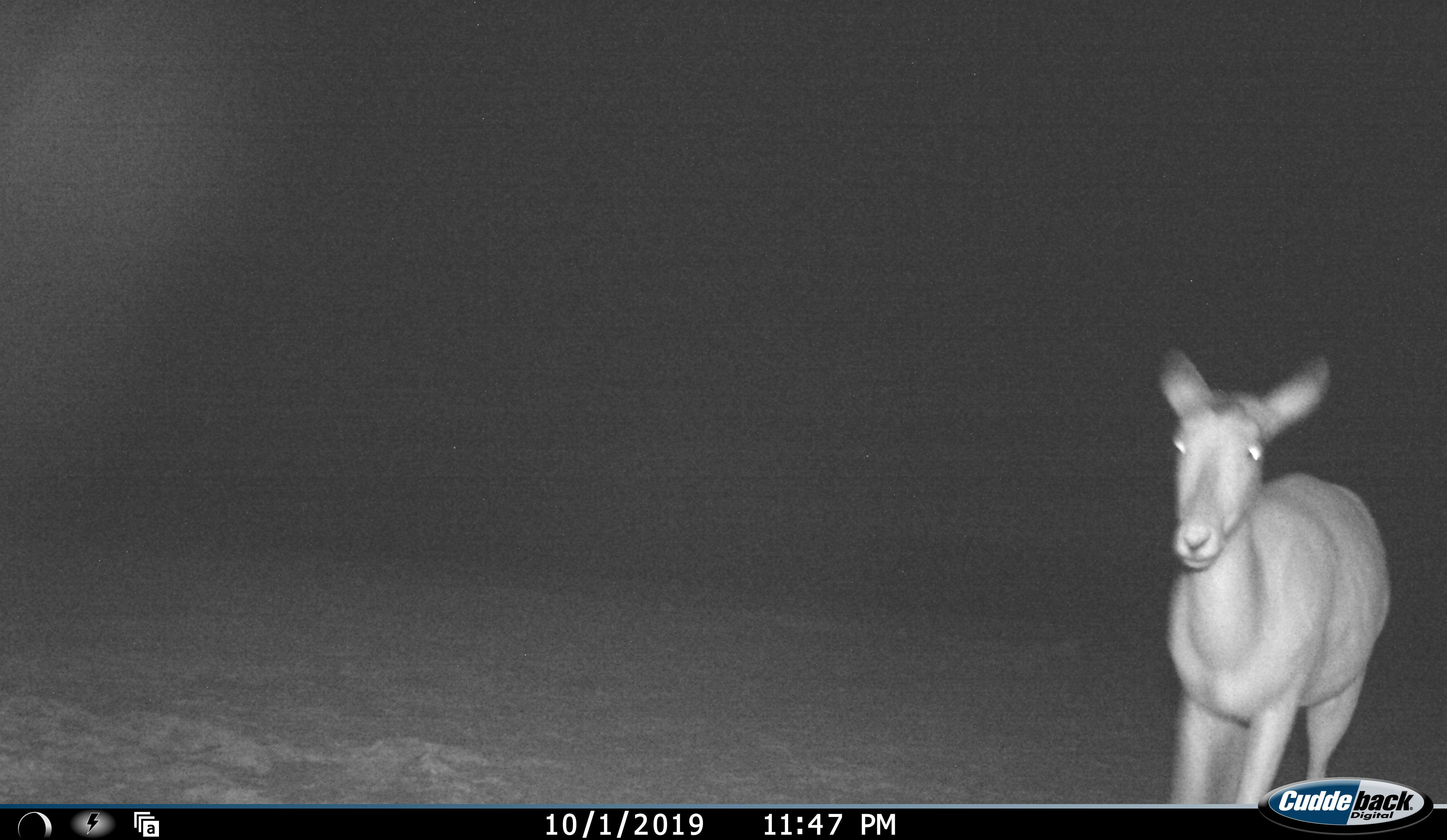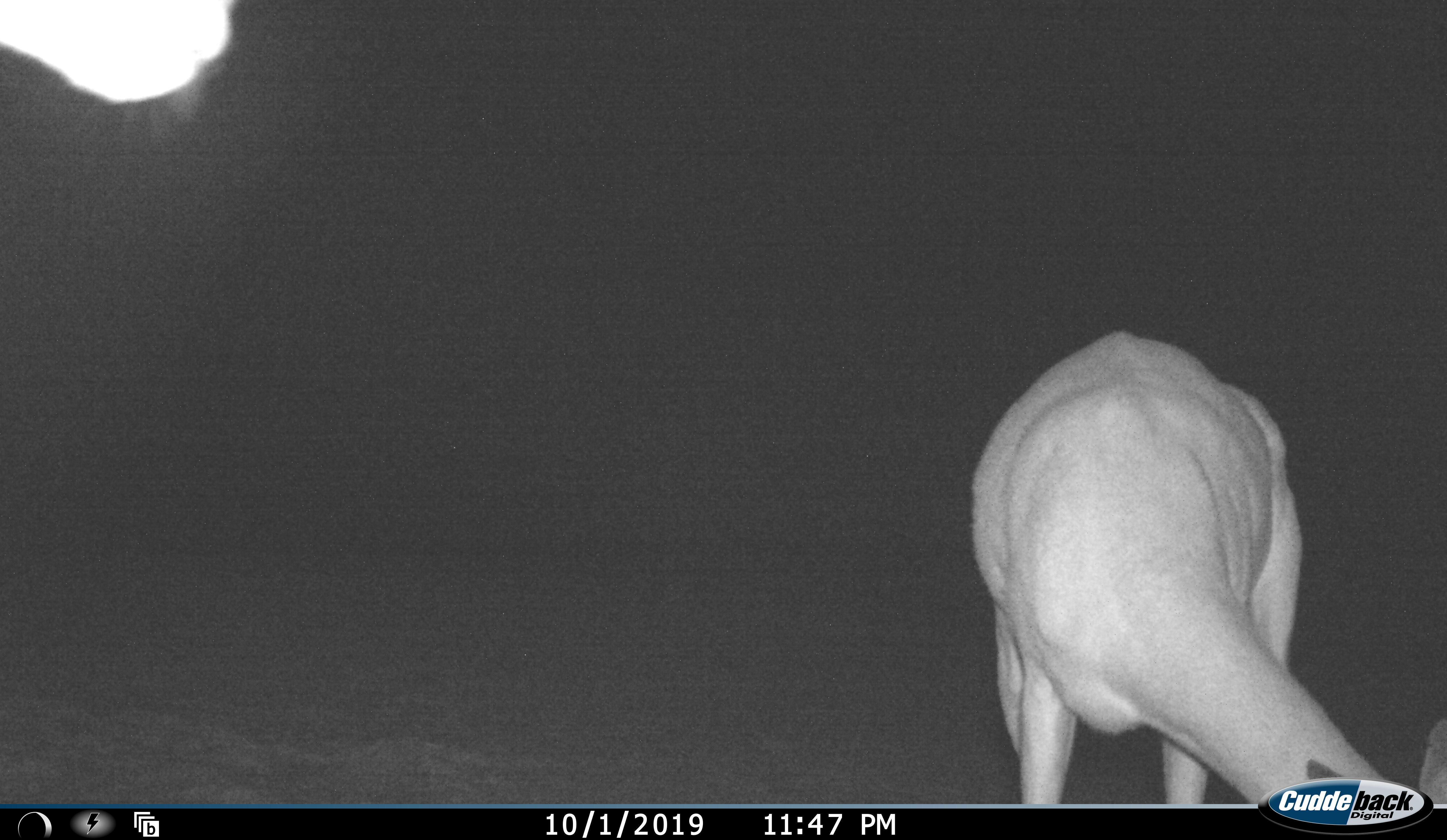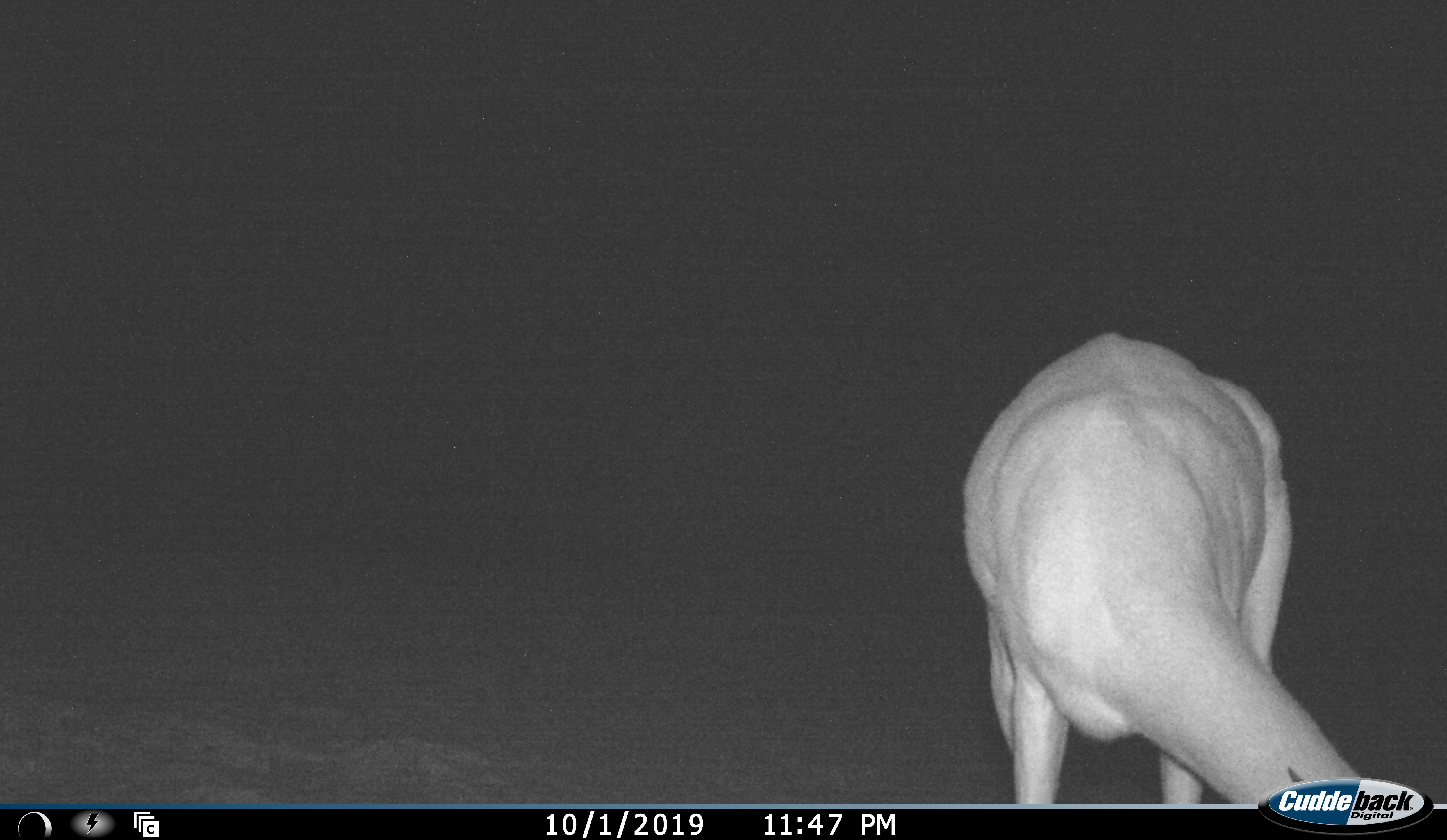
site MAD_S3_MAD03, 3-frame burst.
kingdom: Animalia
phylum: Chordata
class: Mammalia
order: Artiodactyla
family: Bovidae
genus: Aepyceros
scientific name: Aepyceros melampus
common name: impala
Impala (Aepyceros melampus), count 1. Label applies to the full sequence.